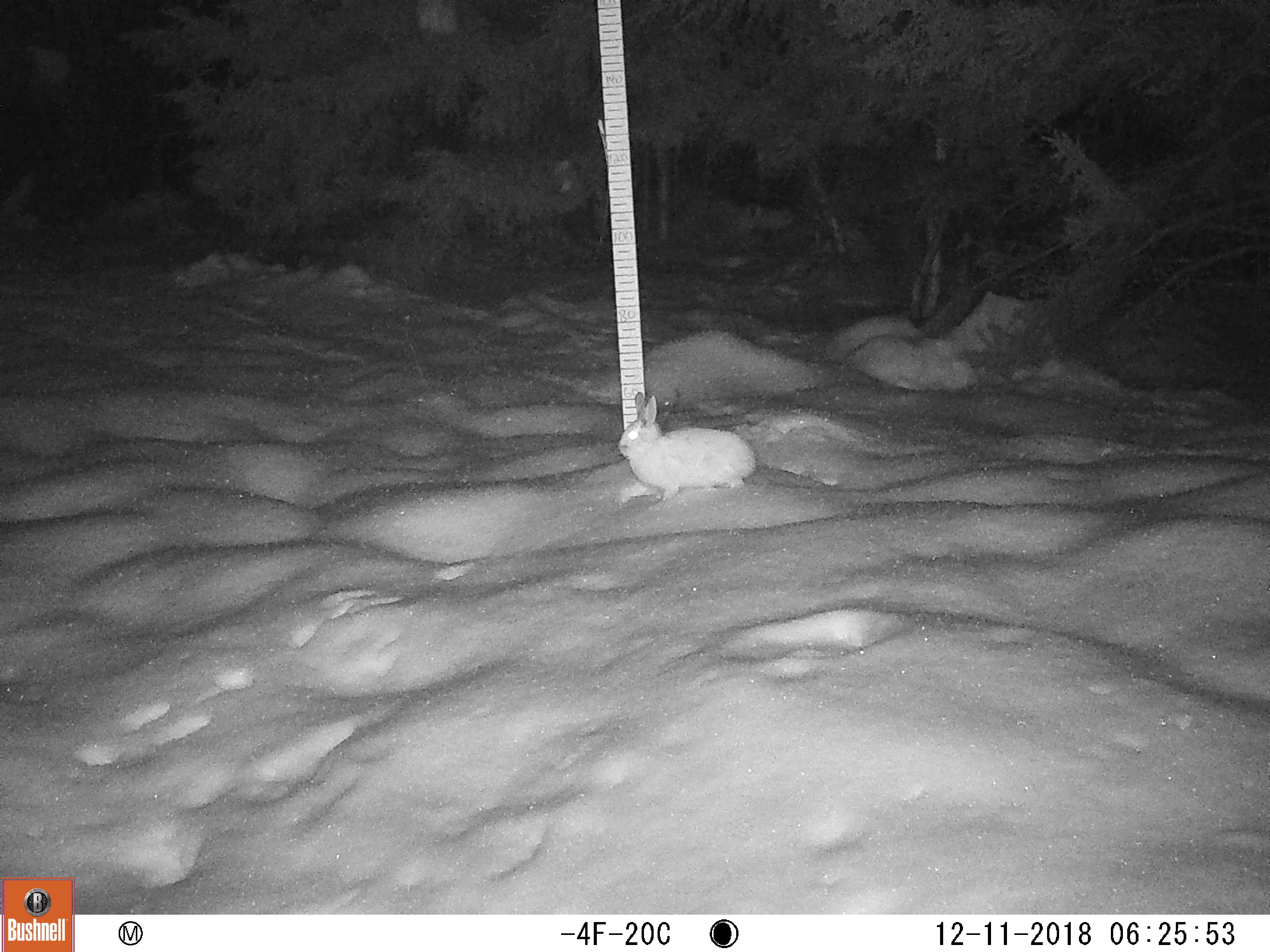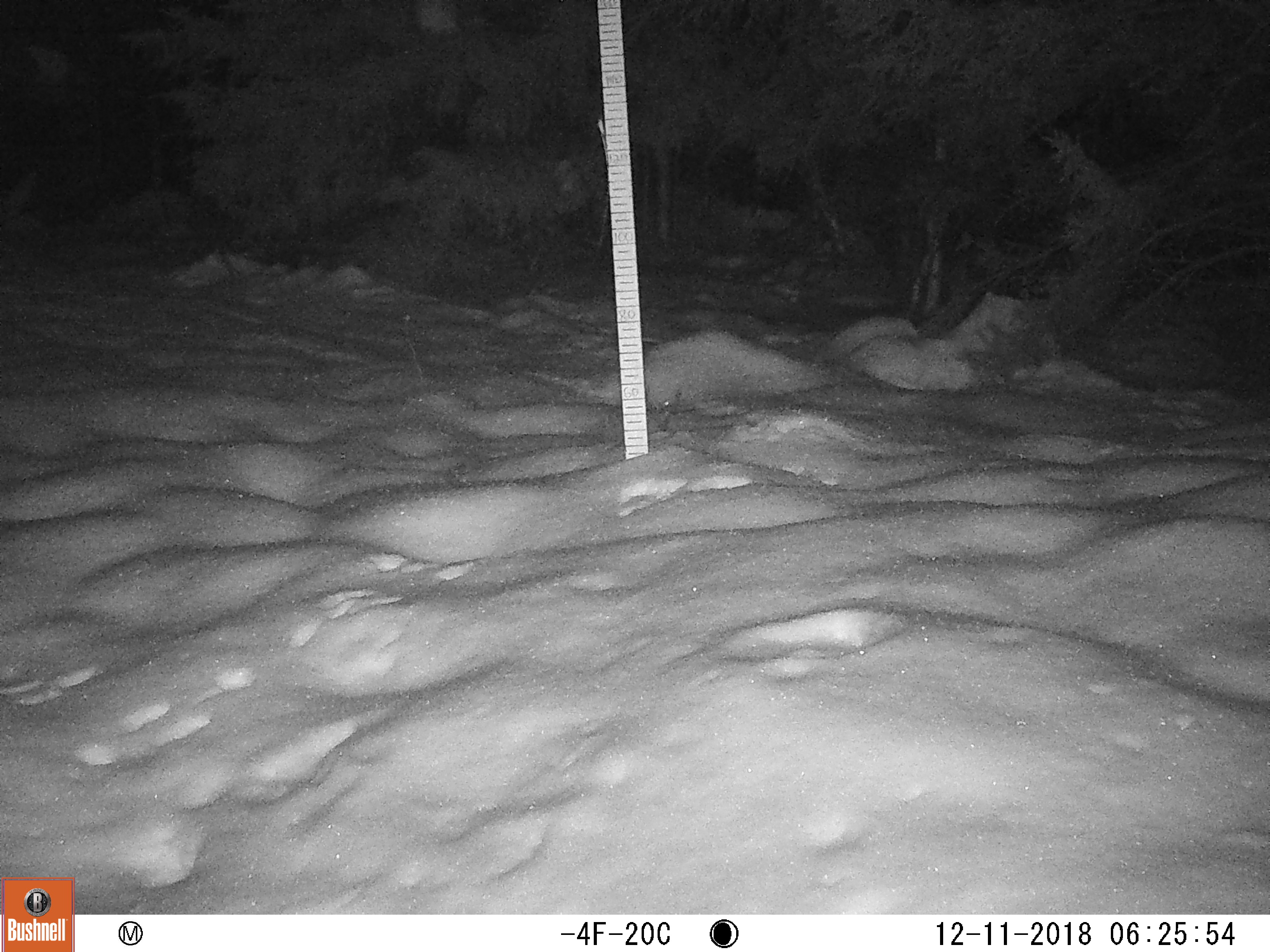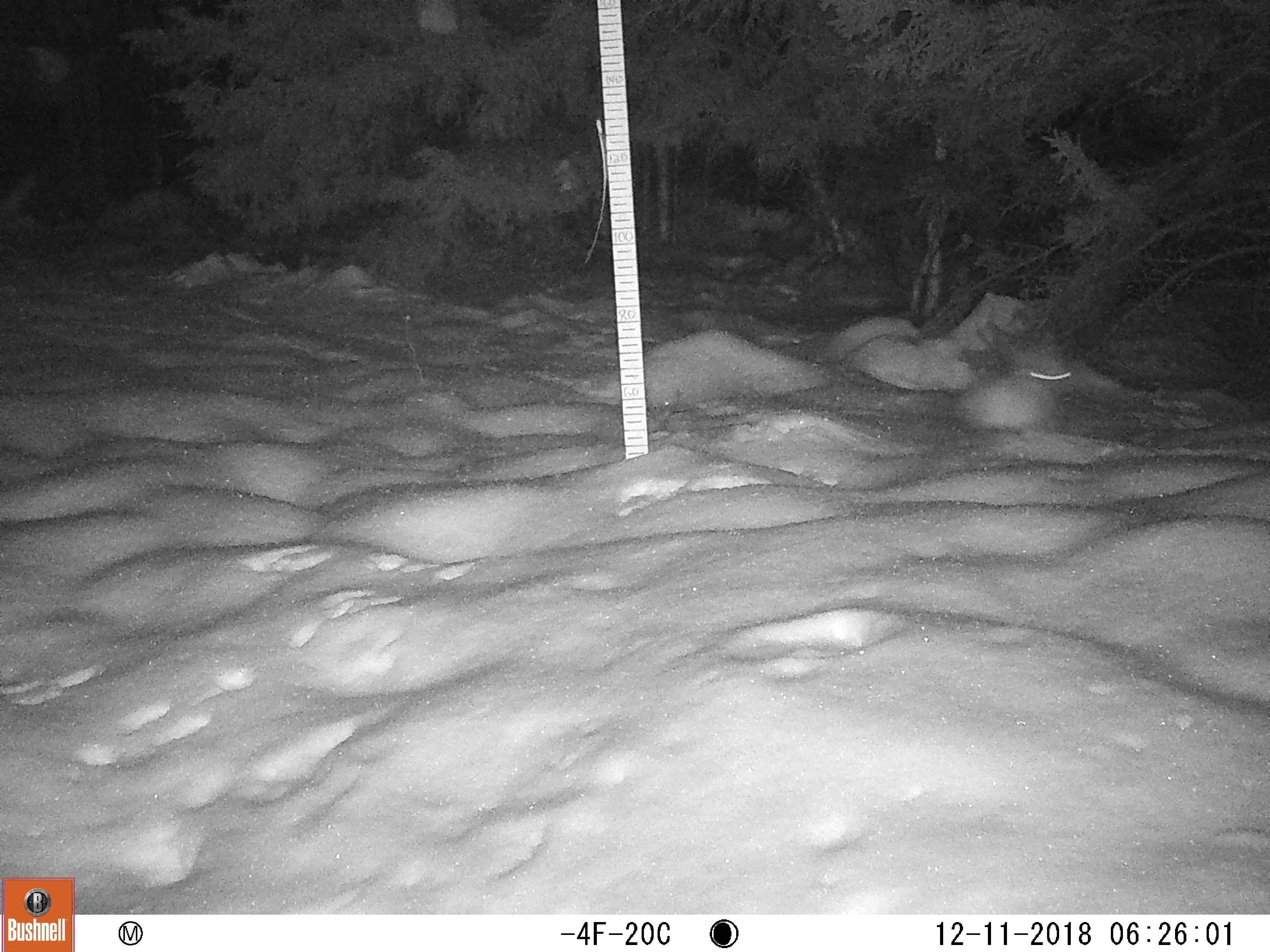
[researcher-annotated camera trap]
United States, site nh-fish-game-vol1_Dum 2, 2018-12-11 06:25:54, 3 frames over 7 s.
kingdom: Animalia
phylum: Chordata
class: Mammalia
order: Lagomorpha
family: Leporidae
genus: Lepus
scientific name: Lepus americanus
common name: snowshoe hare